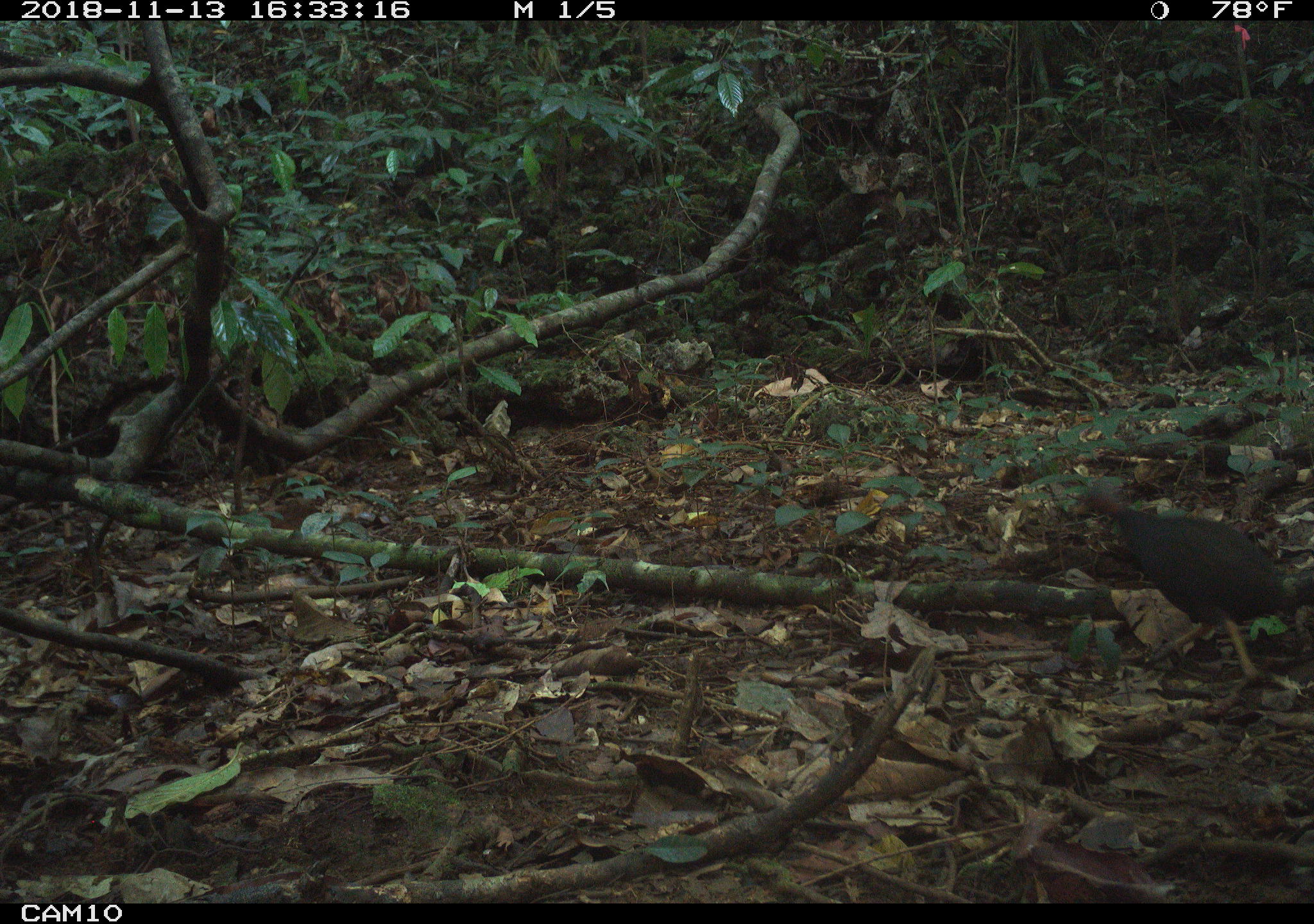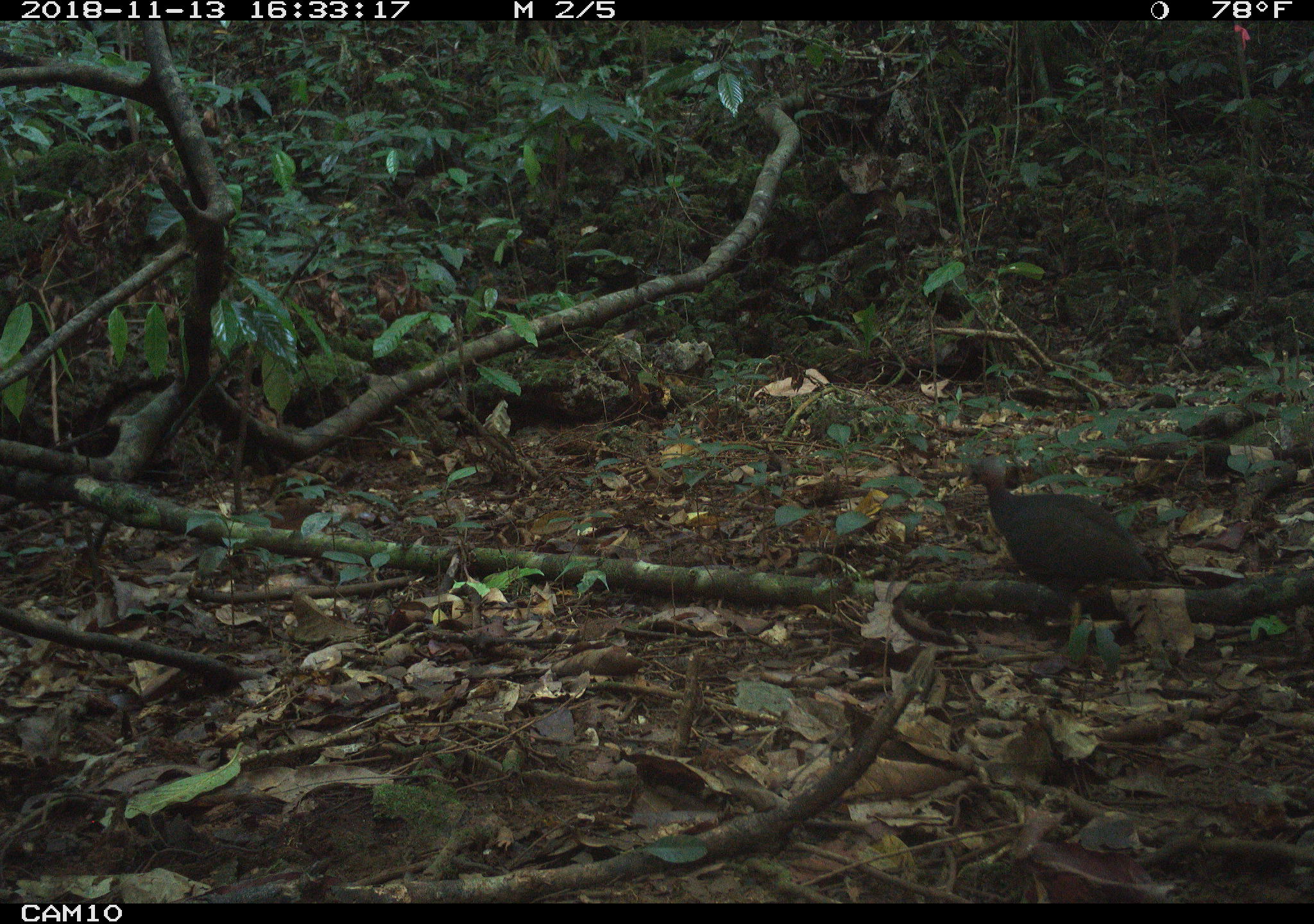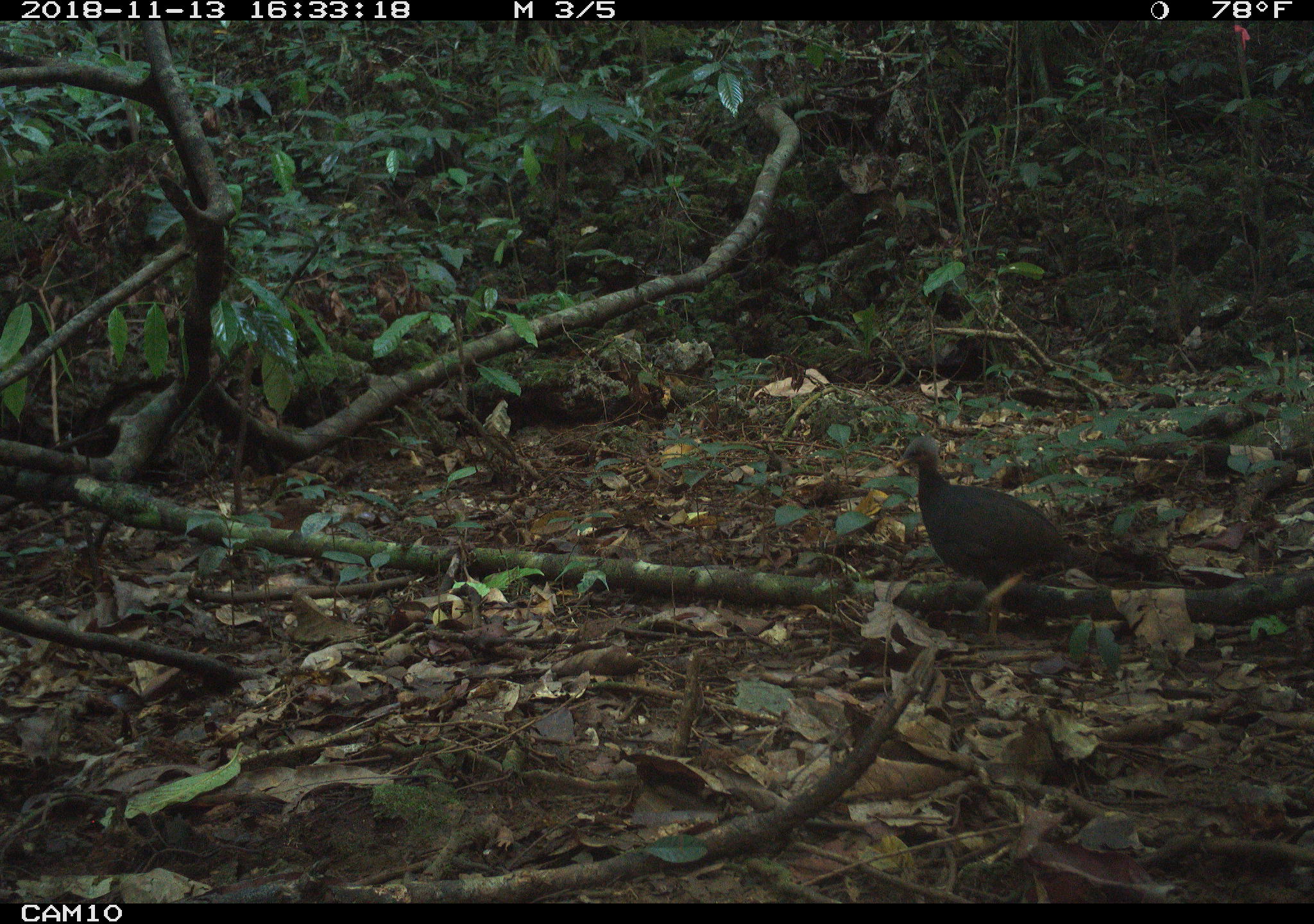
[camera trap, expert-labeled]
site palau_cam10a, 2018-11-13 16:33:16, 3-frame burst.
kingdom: Animalia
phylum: Chordata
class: Aves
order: Galliformes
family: Megapodiidae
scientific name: Megapodiidae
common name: megapode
Megapode (Megapodiidae).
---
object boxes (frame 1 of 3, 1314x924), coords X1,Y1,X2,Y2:
megapode: 1071,479,1313,690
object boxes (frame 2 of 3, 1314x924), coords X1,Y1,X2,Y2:
megapode: 961,452,1159,644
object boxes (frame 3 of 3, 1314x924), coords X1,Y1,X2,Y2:
megapode: 893,436,1099,647